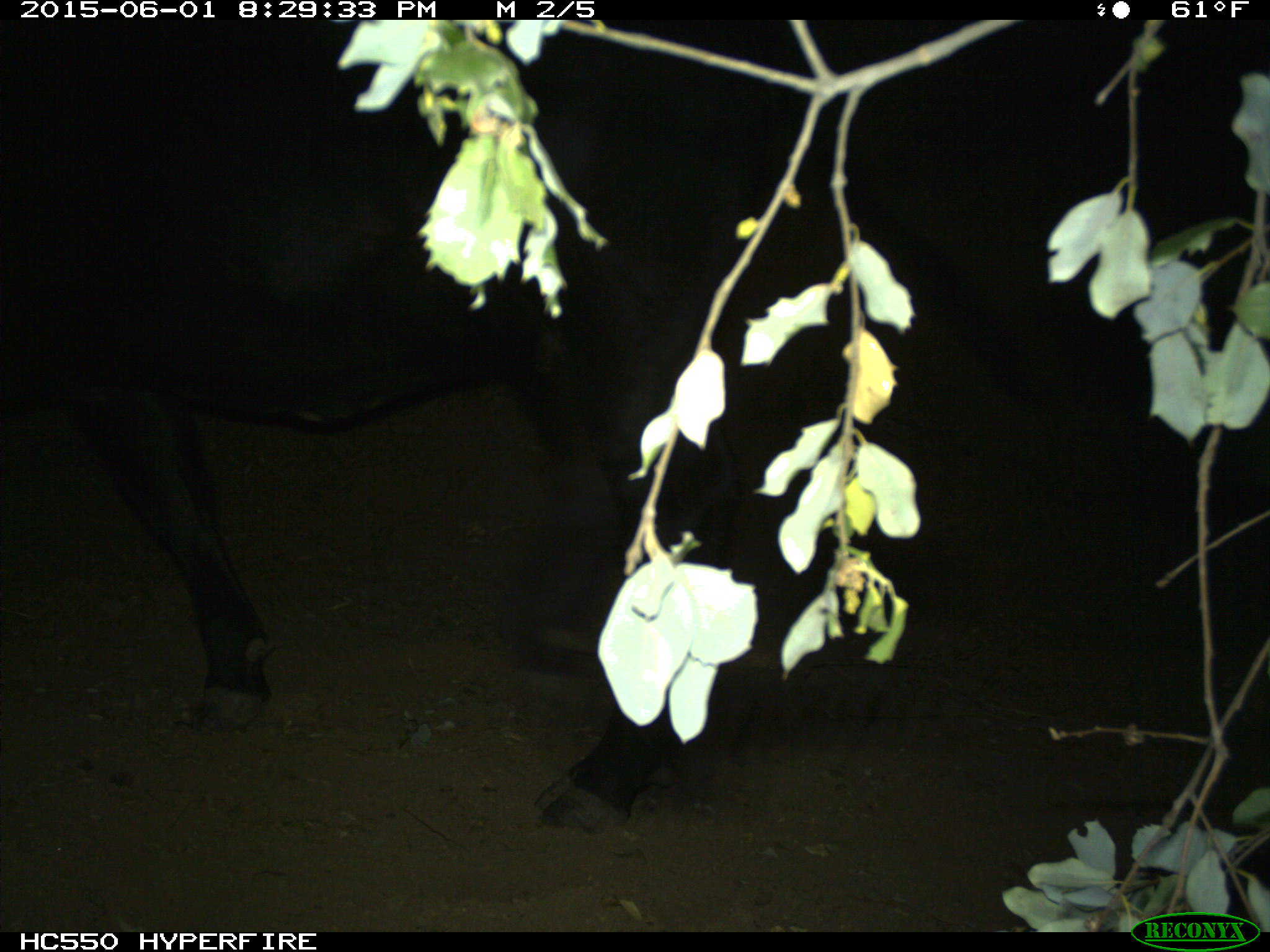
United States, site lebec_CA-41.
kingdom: Animalia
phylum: Chordata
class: Mammalia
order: Artiodactyla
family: Bovidae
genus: Bos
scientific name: Bos taurus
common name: domestic cow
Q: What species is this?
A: Bos taurus (domestic cow).